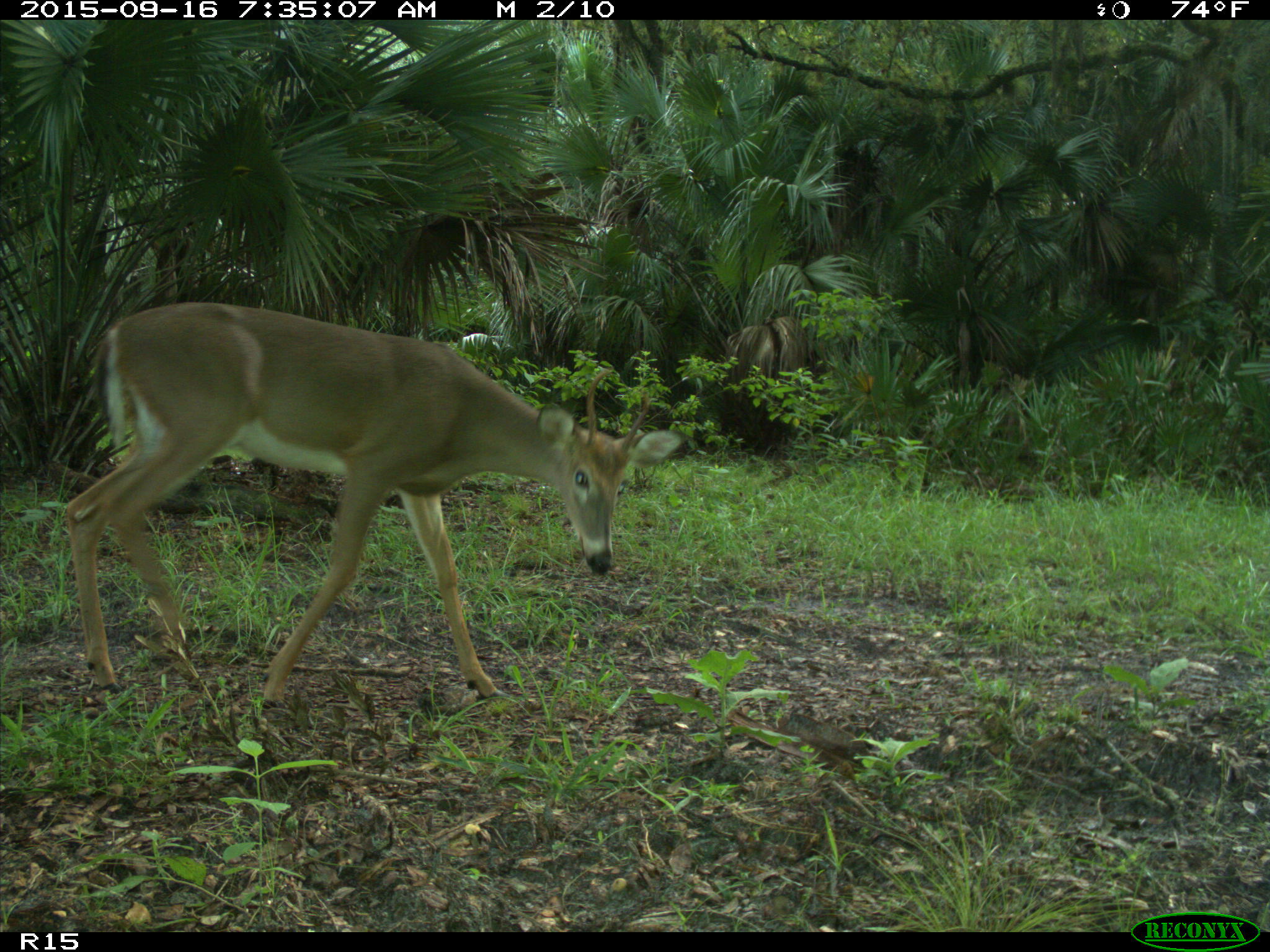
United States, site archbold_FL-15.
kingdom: Animalia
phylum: Chordata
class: Mammalia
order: Artiodactyla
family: Cervidae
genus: Odocoileus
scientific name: Odocoileus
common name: deer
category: unidentified deer